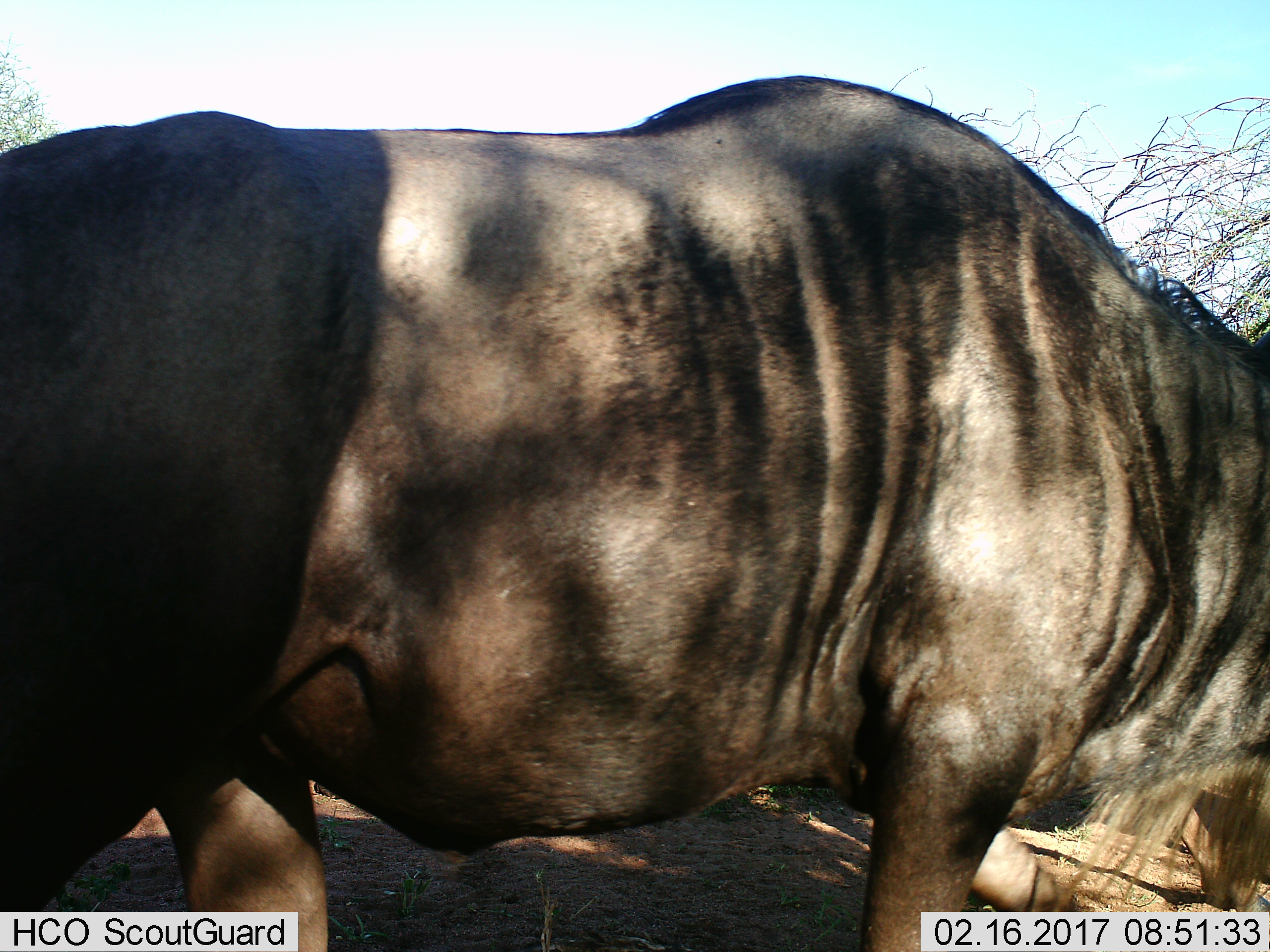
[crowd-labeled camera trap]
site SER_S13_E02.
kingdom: Animalia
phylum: Chordata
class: Mammalia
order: Artiodactyla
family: Bovidae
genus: Connochaetes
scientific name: Connochaetes taurinus taurinus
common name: blue wildebeest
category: wildebeestblue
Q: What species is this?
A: Wildebeestblue (blue wildebeest) (Connochaetes taurinus taurinus).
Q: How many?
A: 1.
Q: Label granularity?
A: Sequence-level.